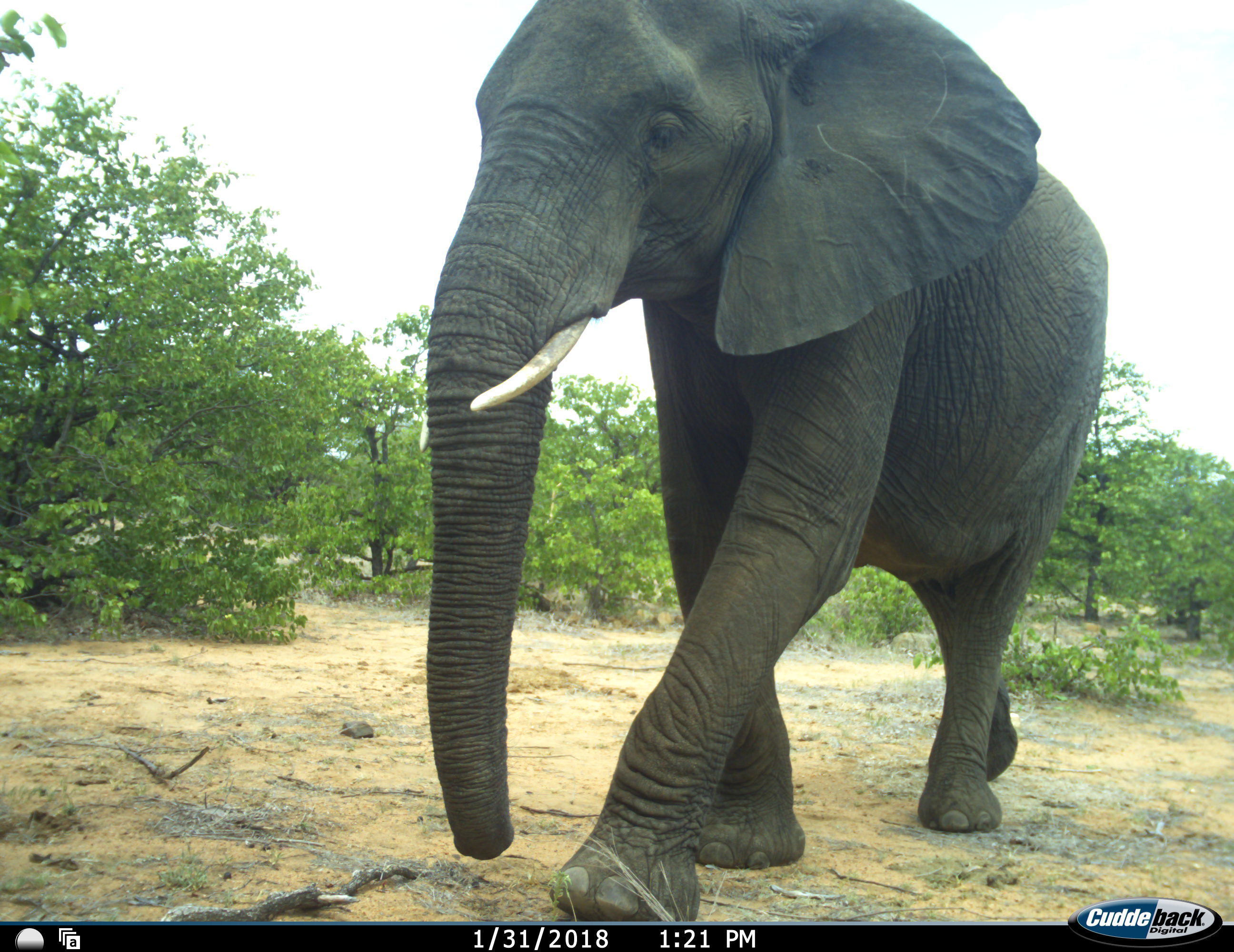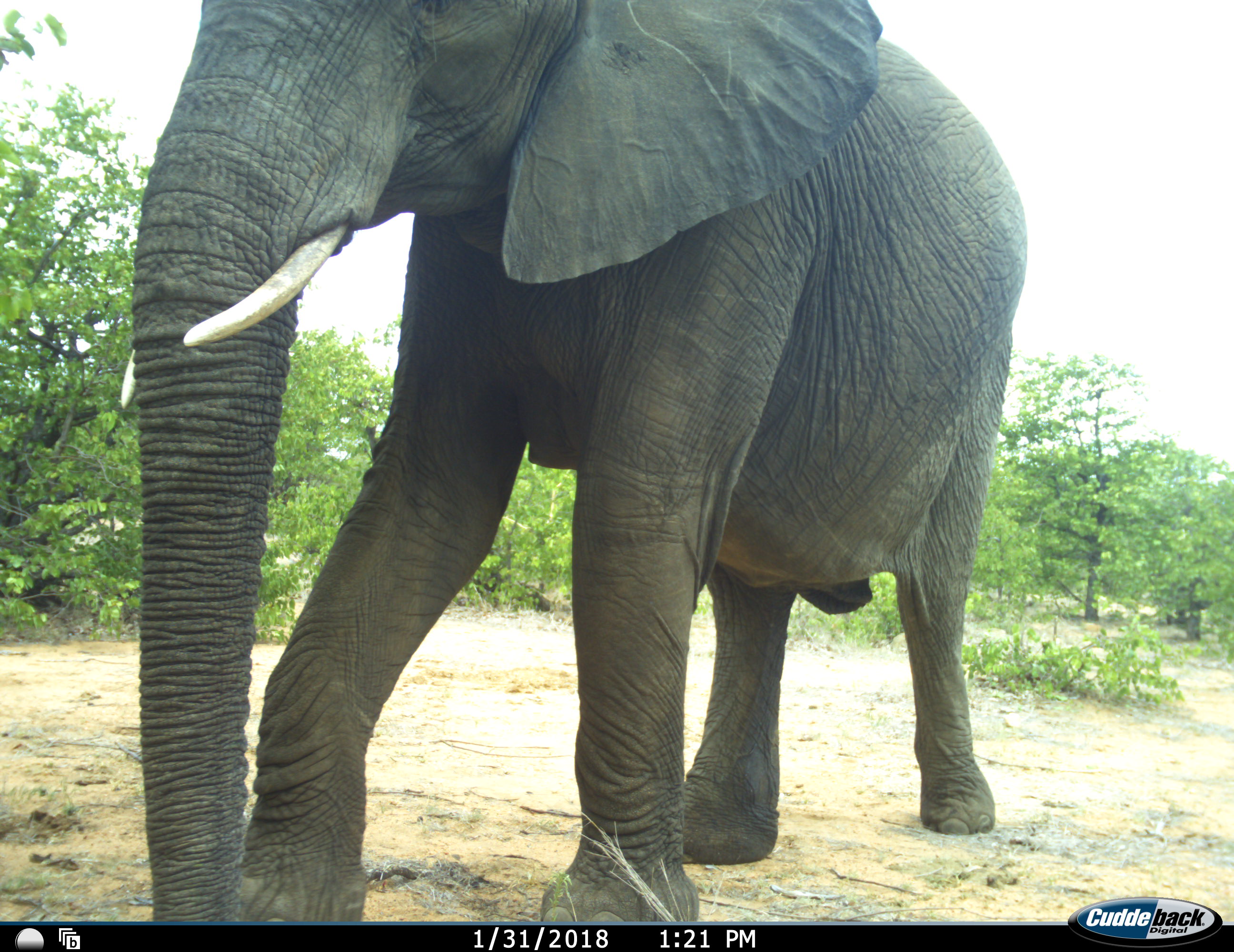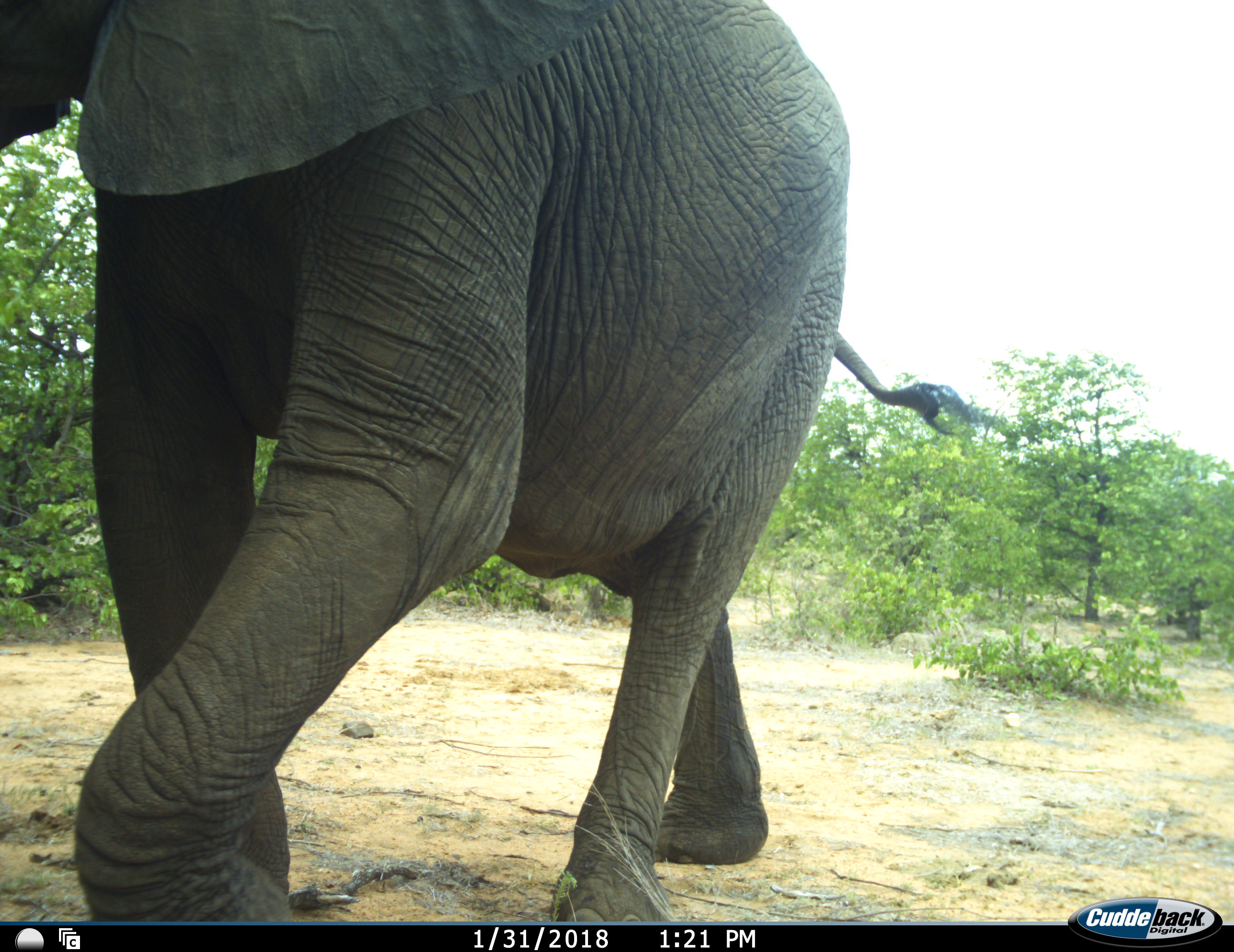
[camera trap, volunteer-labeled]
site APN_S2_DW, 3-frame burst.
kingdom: Animalia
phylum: Chordata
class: Mammalia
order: Proboscidea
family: Elephantidae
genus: Loxodonta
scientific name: Loxodonta africana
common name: african bush elephant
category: elephant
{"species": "elephant (african bush elephant) (Loxodonta africana)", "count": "1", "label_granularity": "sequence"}